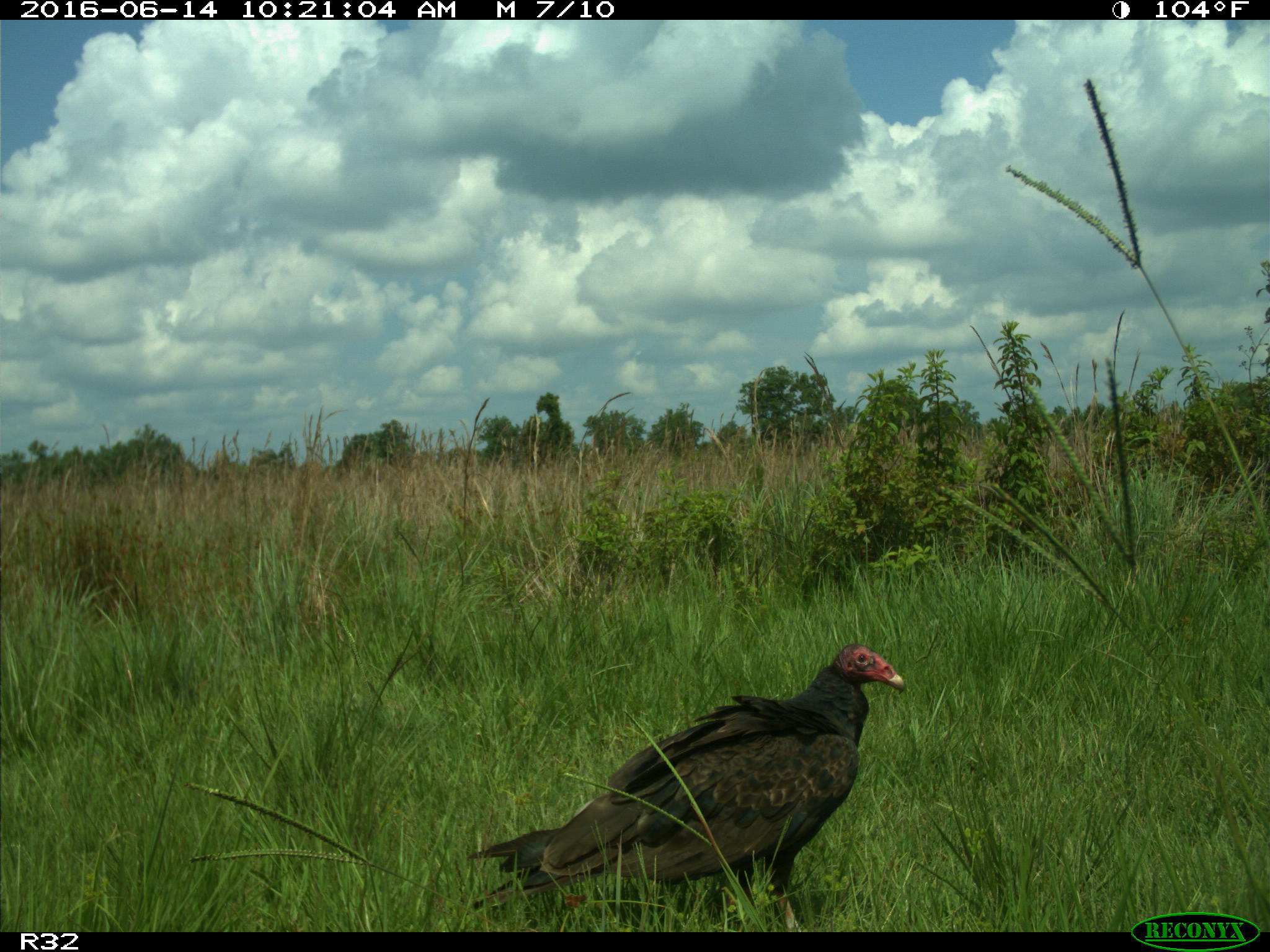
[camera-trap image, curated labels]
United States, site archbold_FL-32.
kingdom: Animalia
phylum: Chordata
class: Aves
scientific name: Aves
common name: birds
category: unidentified bird